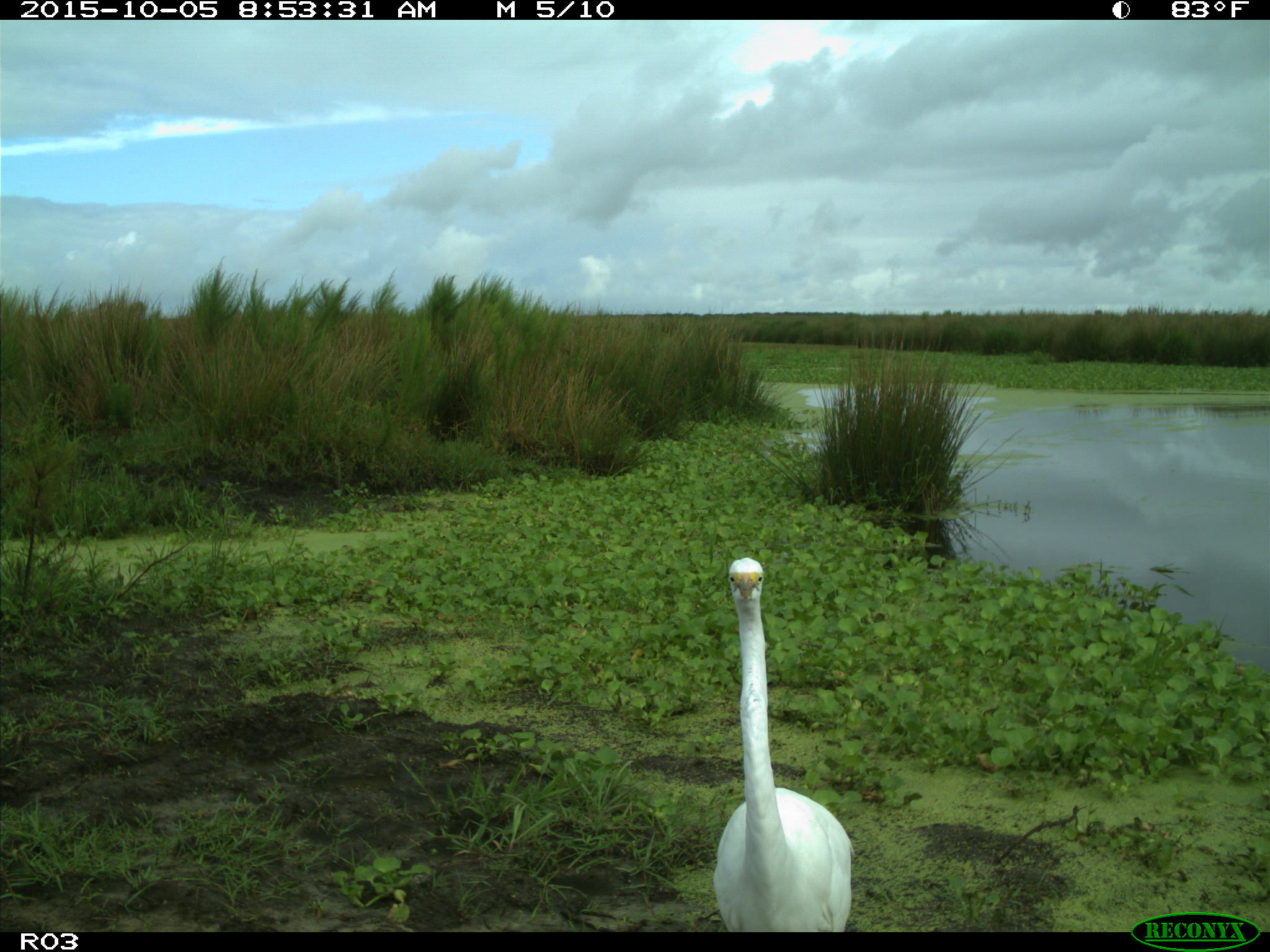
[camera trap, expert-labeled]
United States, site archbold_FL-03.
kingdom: Animalia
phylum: Chordata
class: Aves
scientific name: Aves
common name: birds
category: unidentified bird